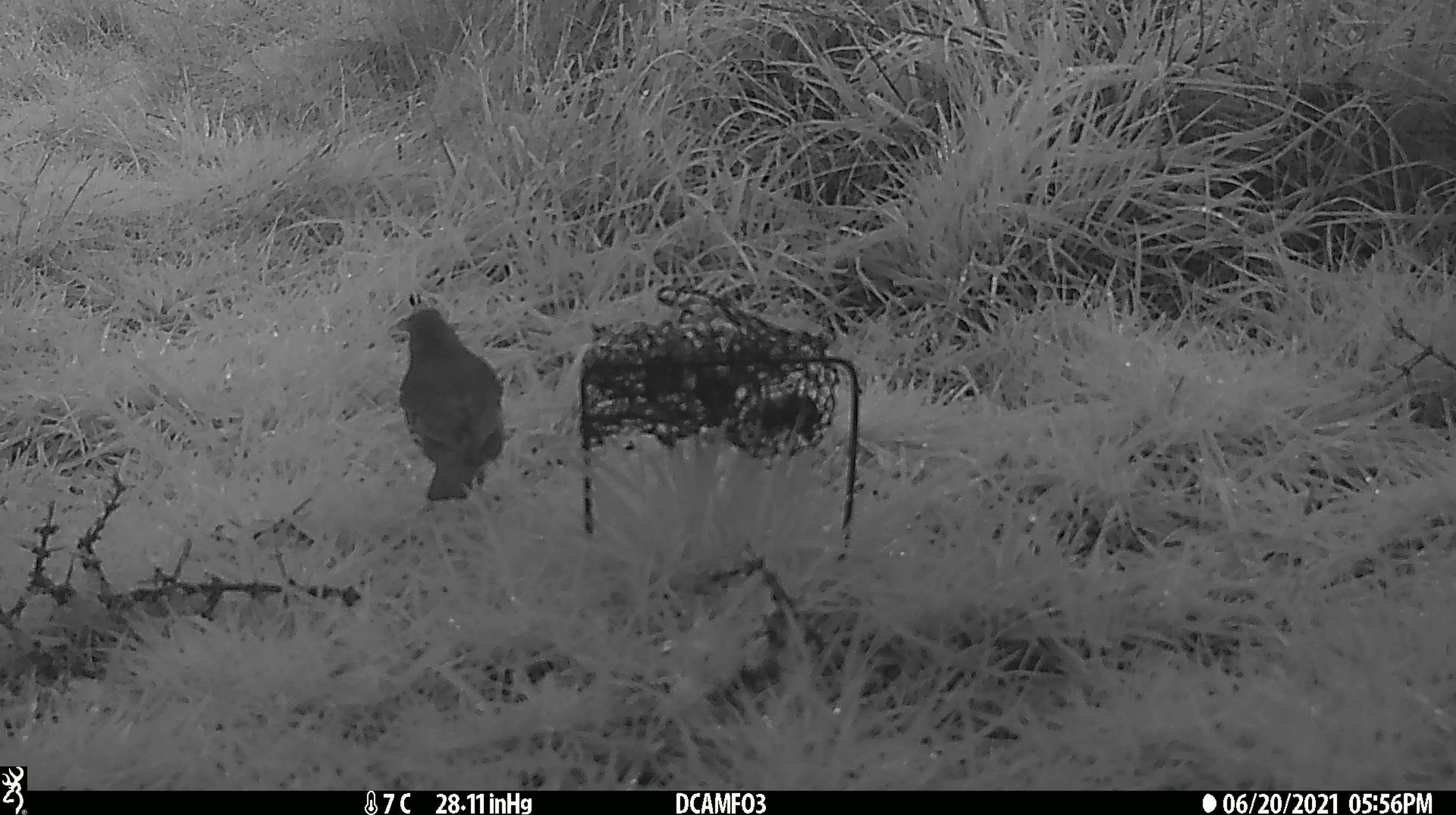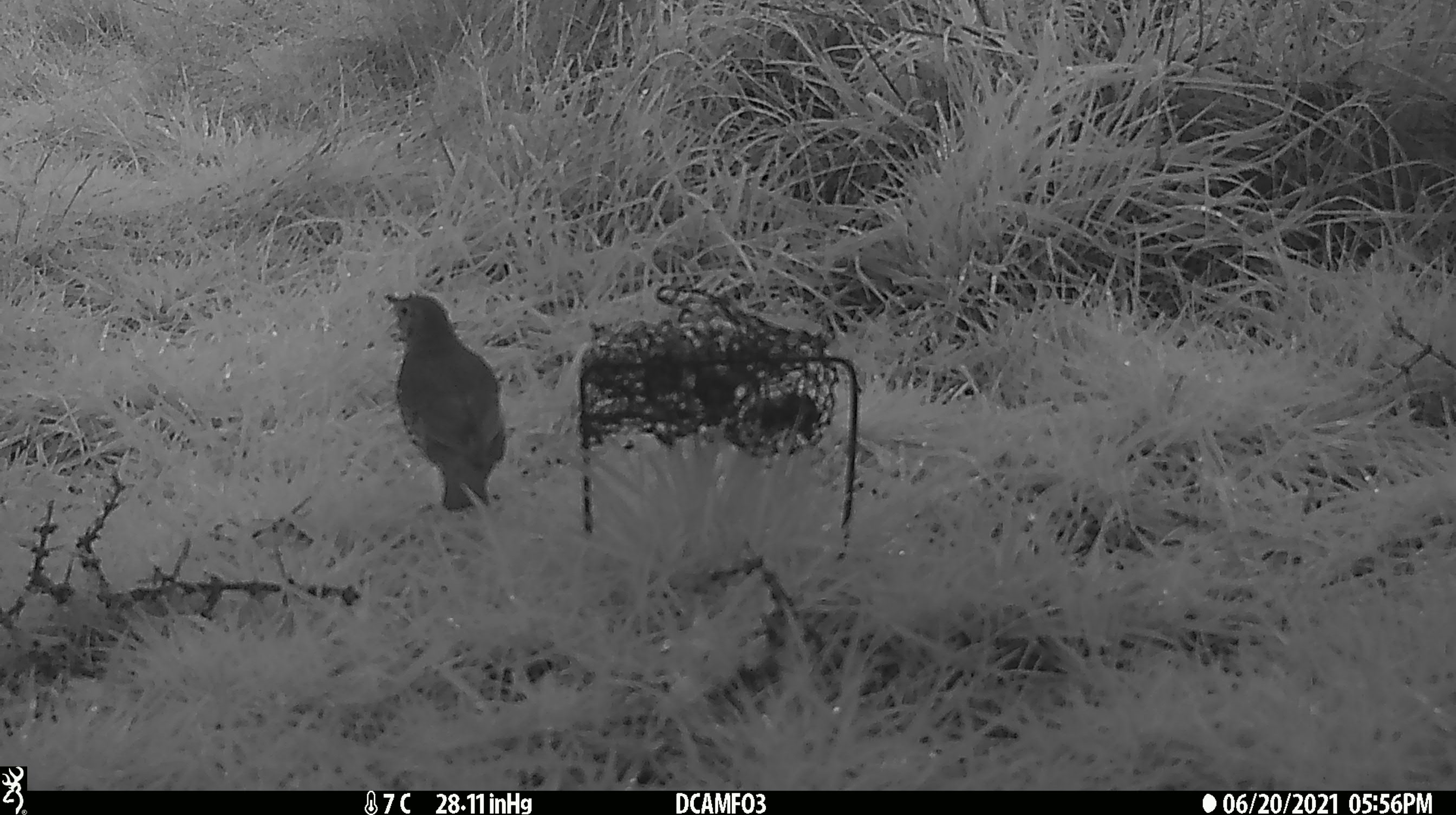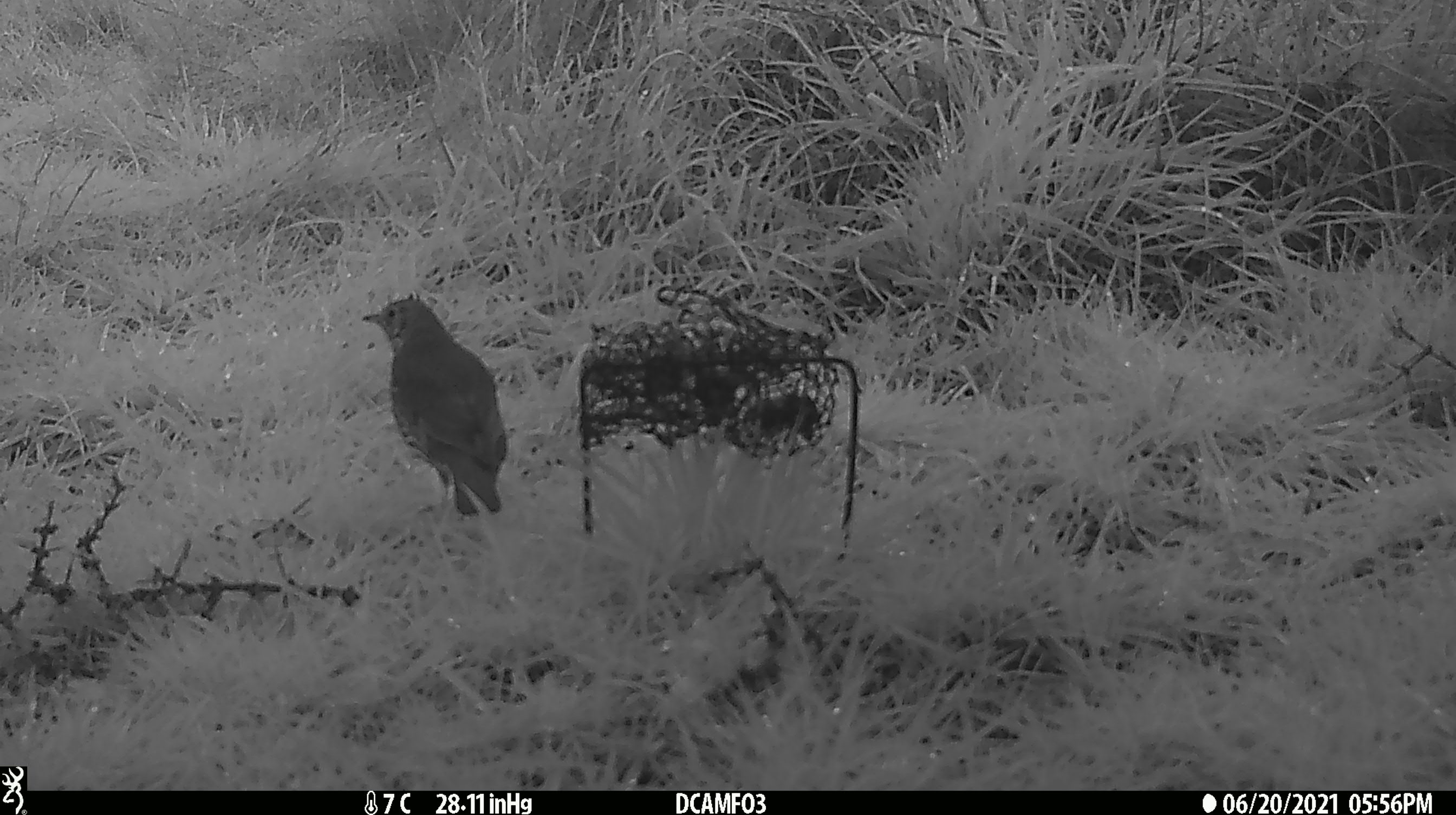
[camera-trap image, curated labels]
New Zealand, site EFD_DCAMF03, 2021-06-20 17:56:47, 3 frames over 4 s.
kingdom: Animalia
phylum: Chordata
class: Aves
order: Passeriformes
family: Turdidae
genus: Turdus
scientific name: Turdus philomelos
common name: song thrush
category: thrush